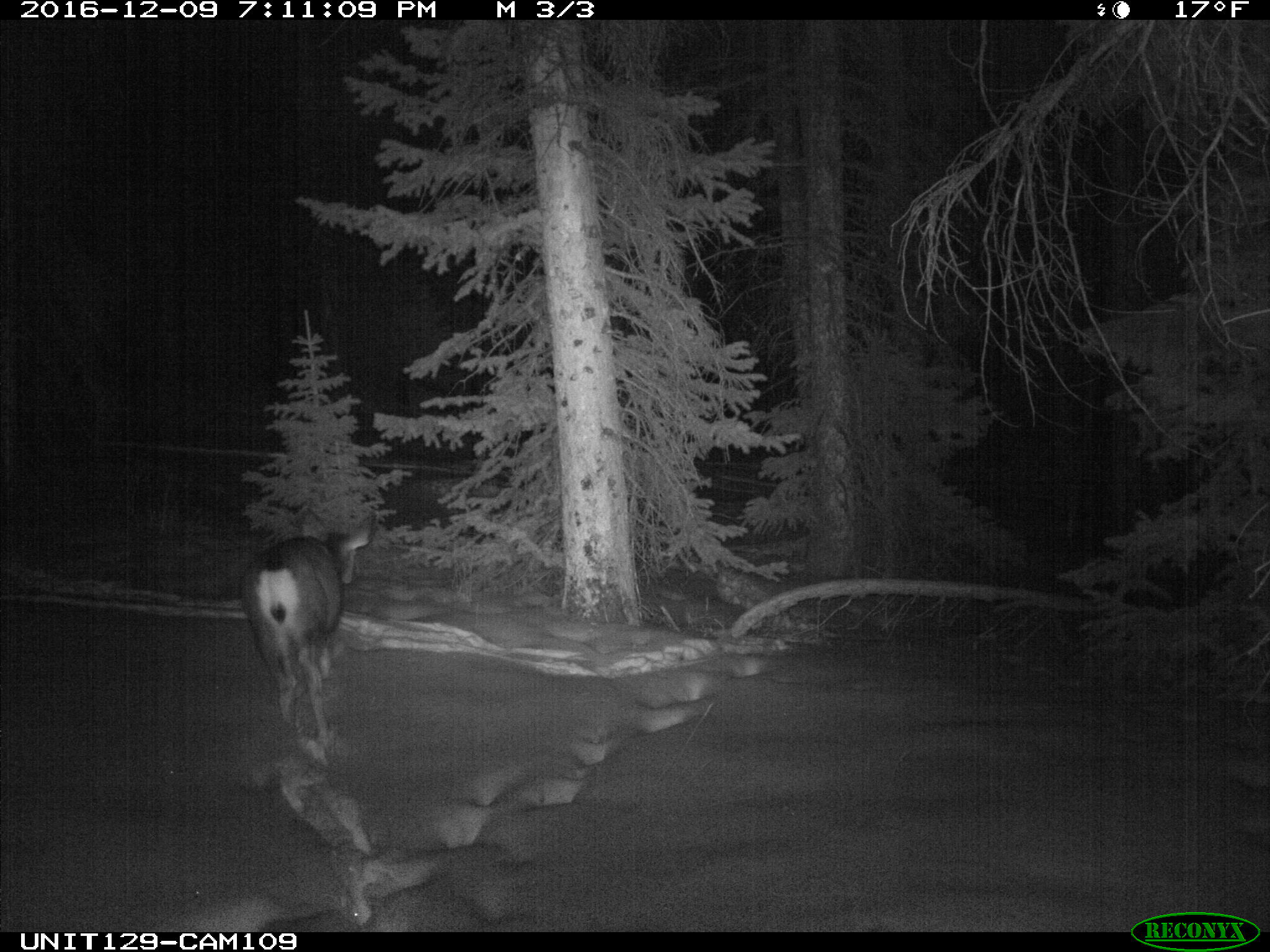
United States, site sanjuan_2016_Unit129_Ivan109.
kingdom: Animalia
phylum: Chordata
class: Mammalia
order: Artiodactyla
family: Cervidae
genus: Odocoileus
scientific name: Odocoileus hemionus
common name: mule deer